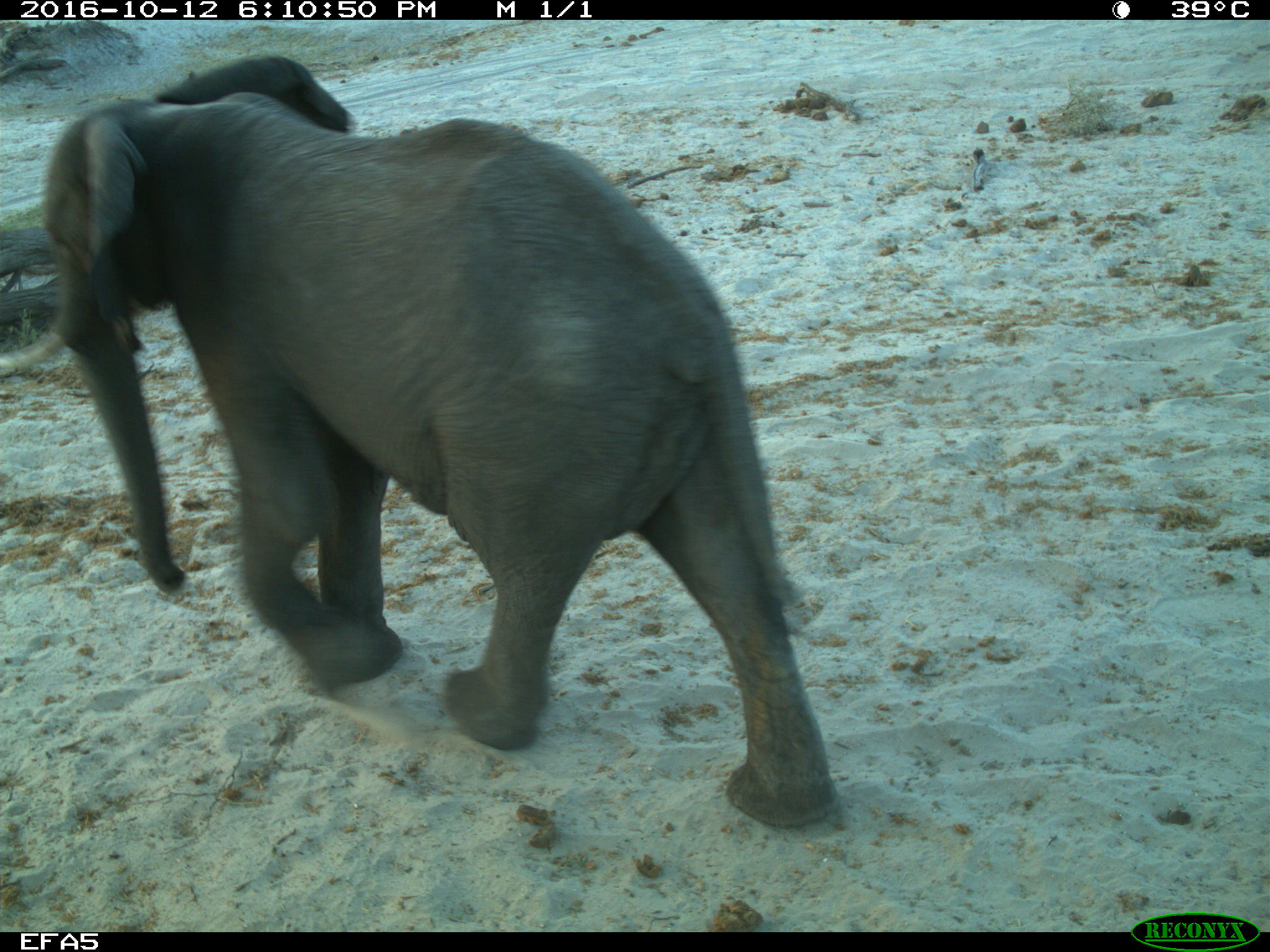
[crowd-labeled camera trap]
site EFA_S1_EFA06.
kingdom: Animalia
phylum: Chordata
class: Mammalia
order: Proboscidea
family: Elephantidae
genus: Loxodonta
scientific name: Loxodonta africana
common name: african bush elephant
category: elephant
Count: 1.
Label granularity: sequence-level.